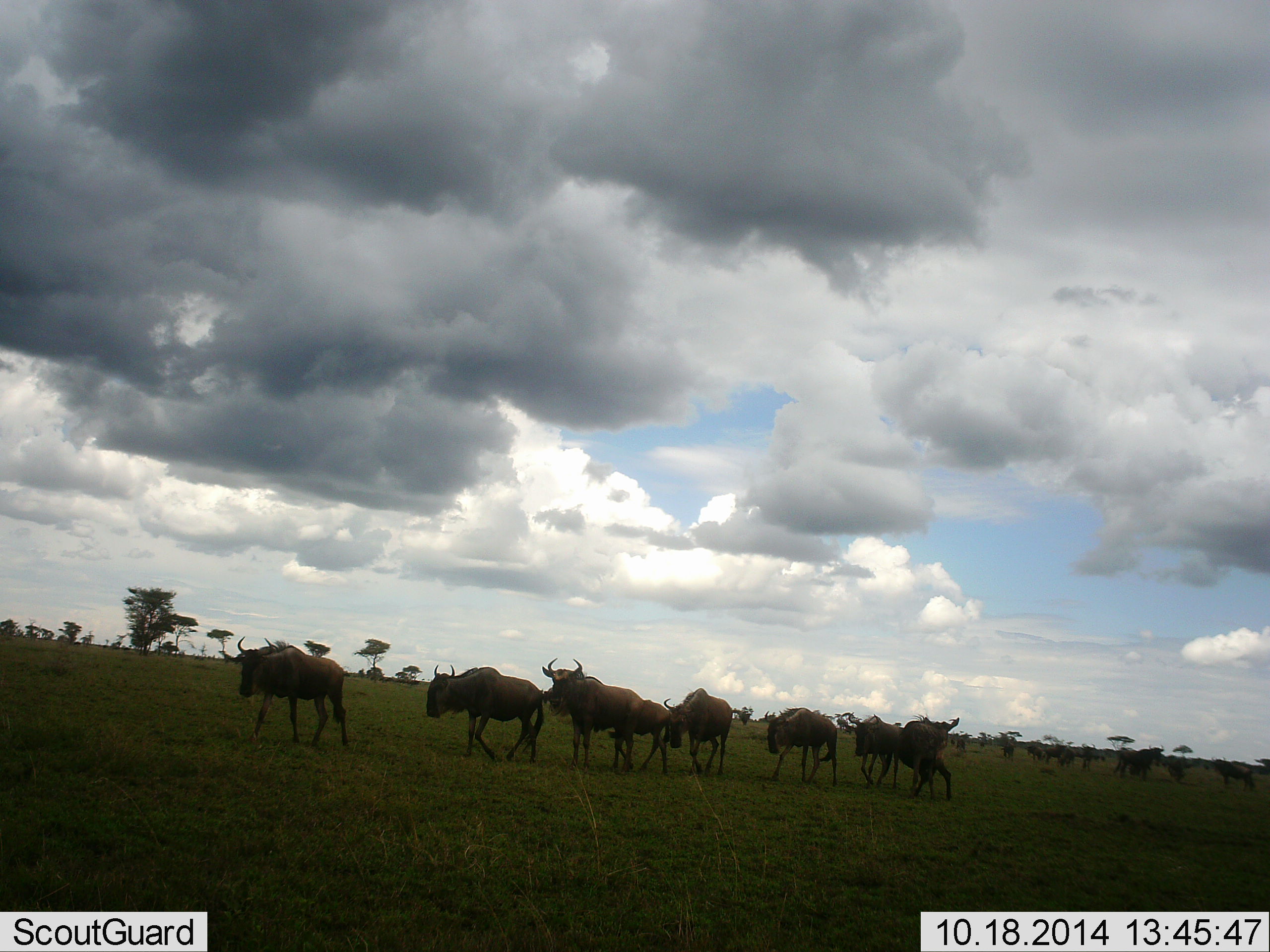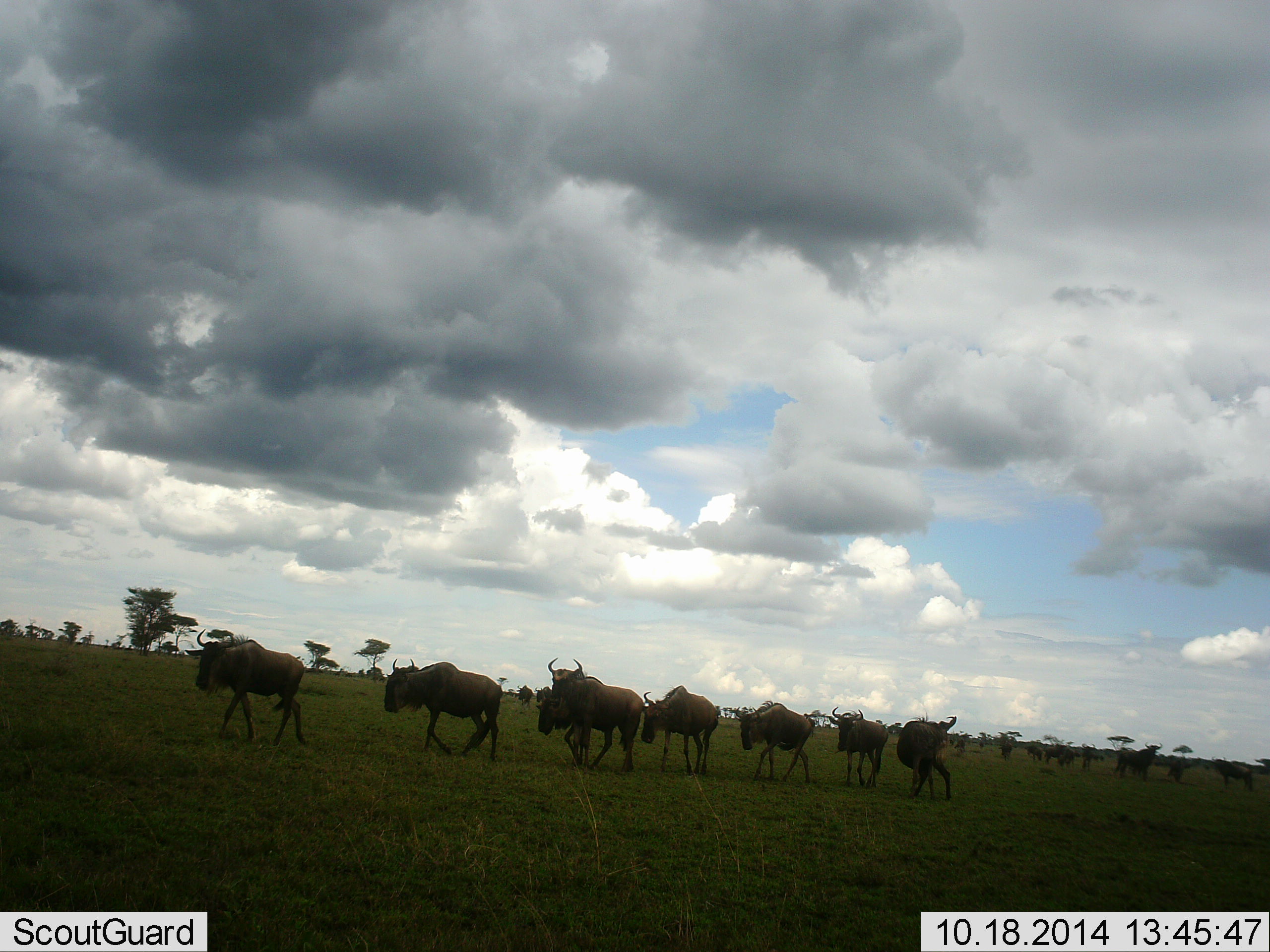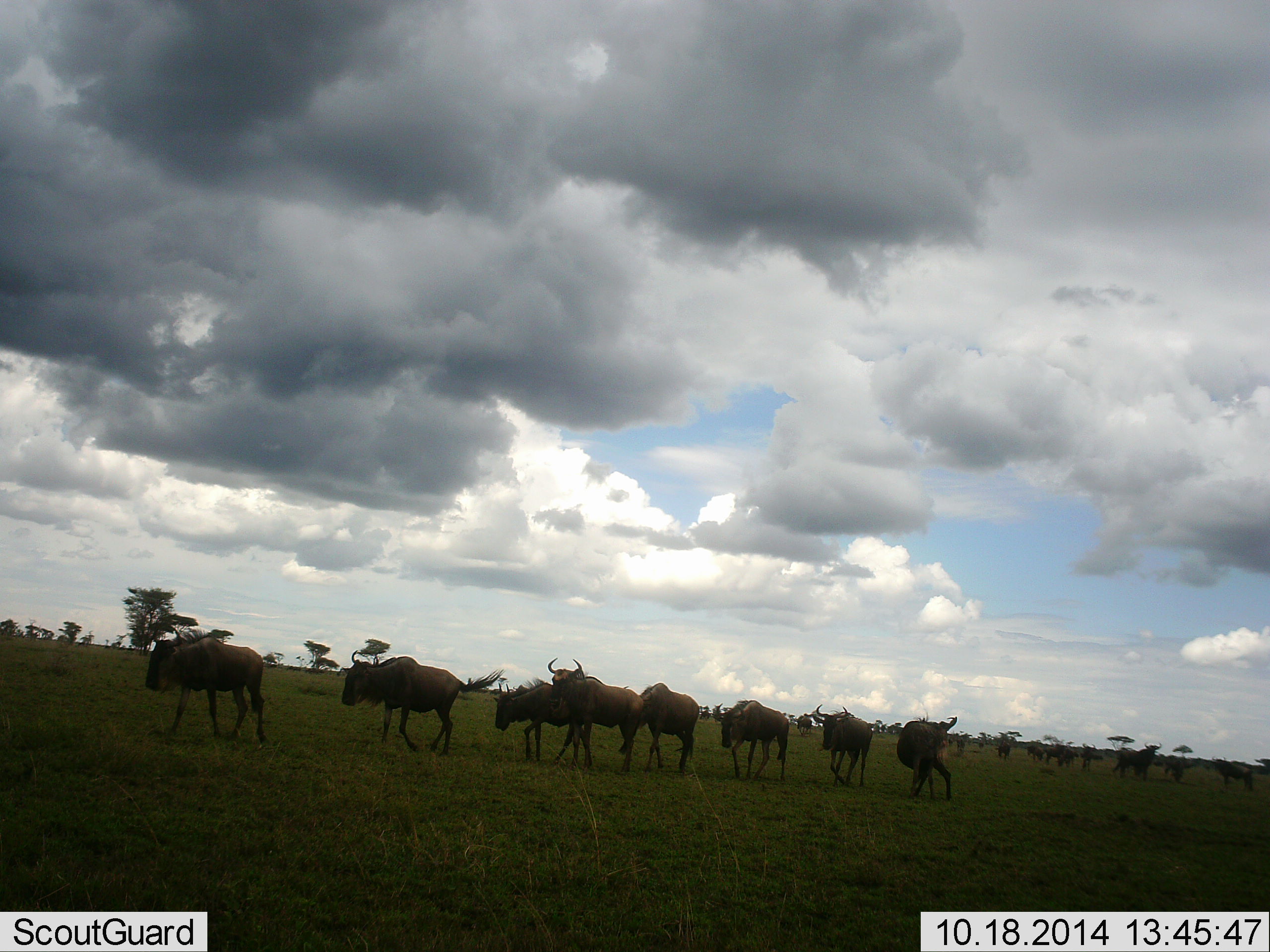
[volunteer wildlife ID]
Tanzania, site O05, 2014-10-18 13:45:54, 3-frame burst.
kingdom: Animalia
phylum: Chordata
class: Mammalia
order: Artiodactyla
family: Bovidae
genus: Connochaetes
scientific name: Connochaetes taurinus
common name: blue wildebeest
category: wildebeest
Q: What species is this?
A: Wildebeest (blue wildebeest) (Connochaetes taurinus).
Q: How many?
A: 11-50.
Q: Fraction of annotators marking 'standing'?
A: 40%.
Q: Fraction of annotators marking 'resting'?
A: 0%.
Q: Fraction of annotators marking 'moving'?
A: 100%.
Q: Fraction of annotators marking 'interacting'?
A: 0%.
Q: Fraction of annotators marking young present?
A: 0%.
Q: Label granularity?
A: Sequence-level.